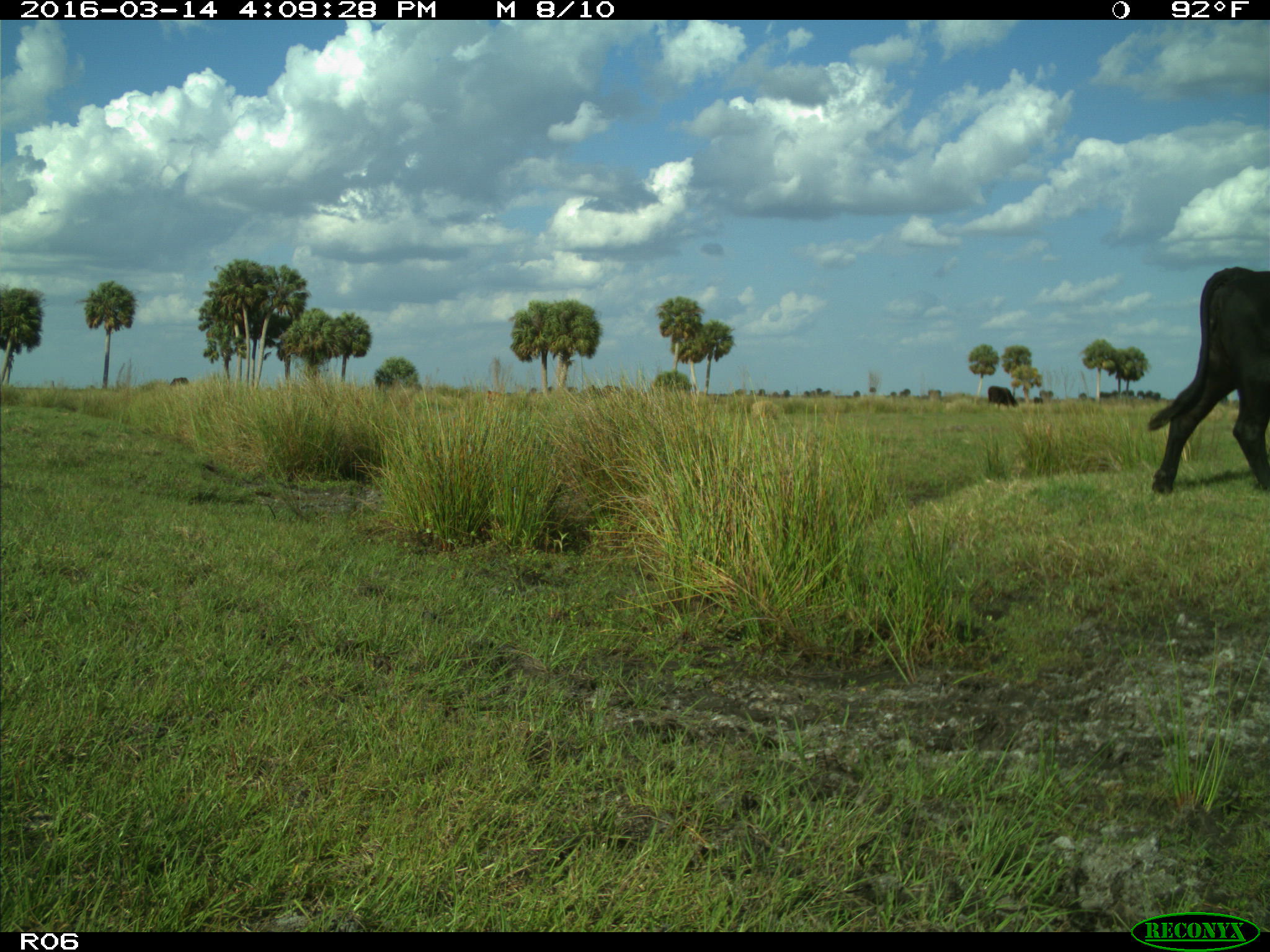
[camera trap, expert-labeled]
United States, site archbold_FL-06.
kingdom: Animalia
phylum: Chordata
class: Mammalia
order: Artiodactyla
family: Bovidae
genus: Bos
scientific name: Bos taurus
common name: domestic cow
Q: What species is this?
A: Bos taurus (domestic cow).